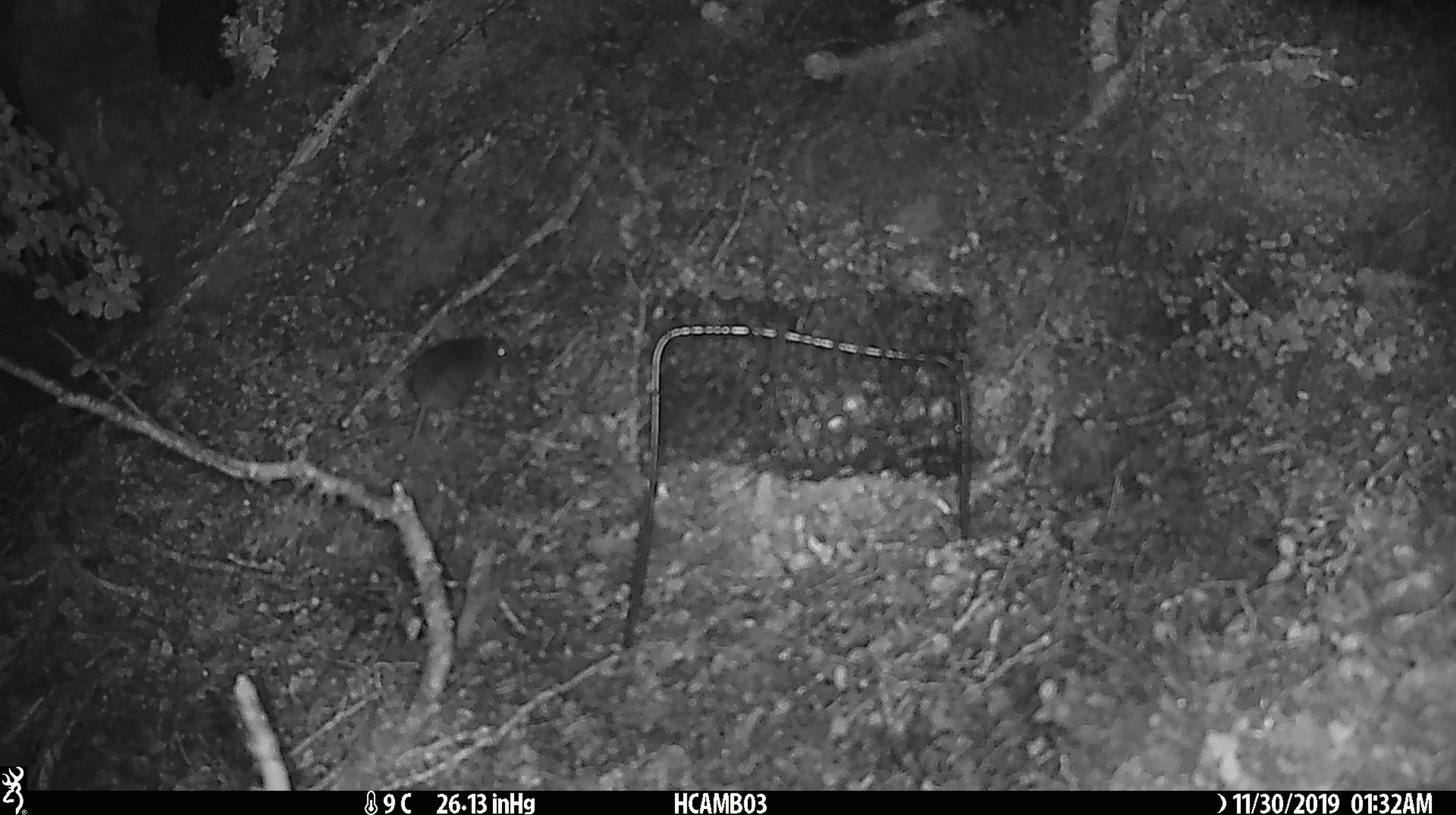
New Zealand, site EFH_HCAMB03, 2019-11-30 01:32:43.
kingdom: Animalia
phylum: Chordata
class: Mammalia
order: Rodentia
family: Muridae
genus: Mus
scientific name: Mus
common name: mouse